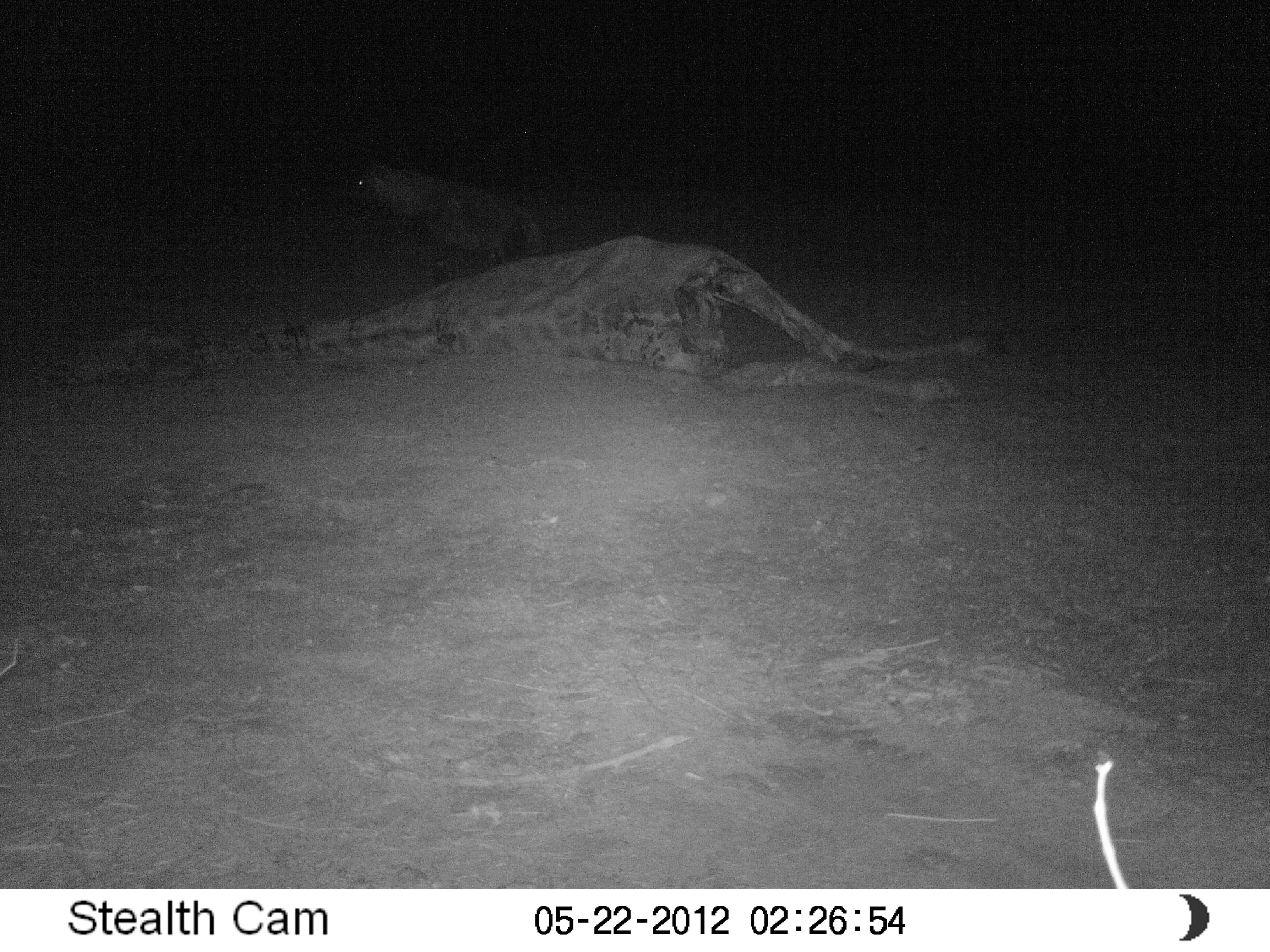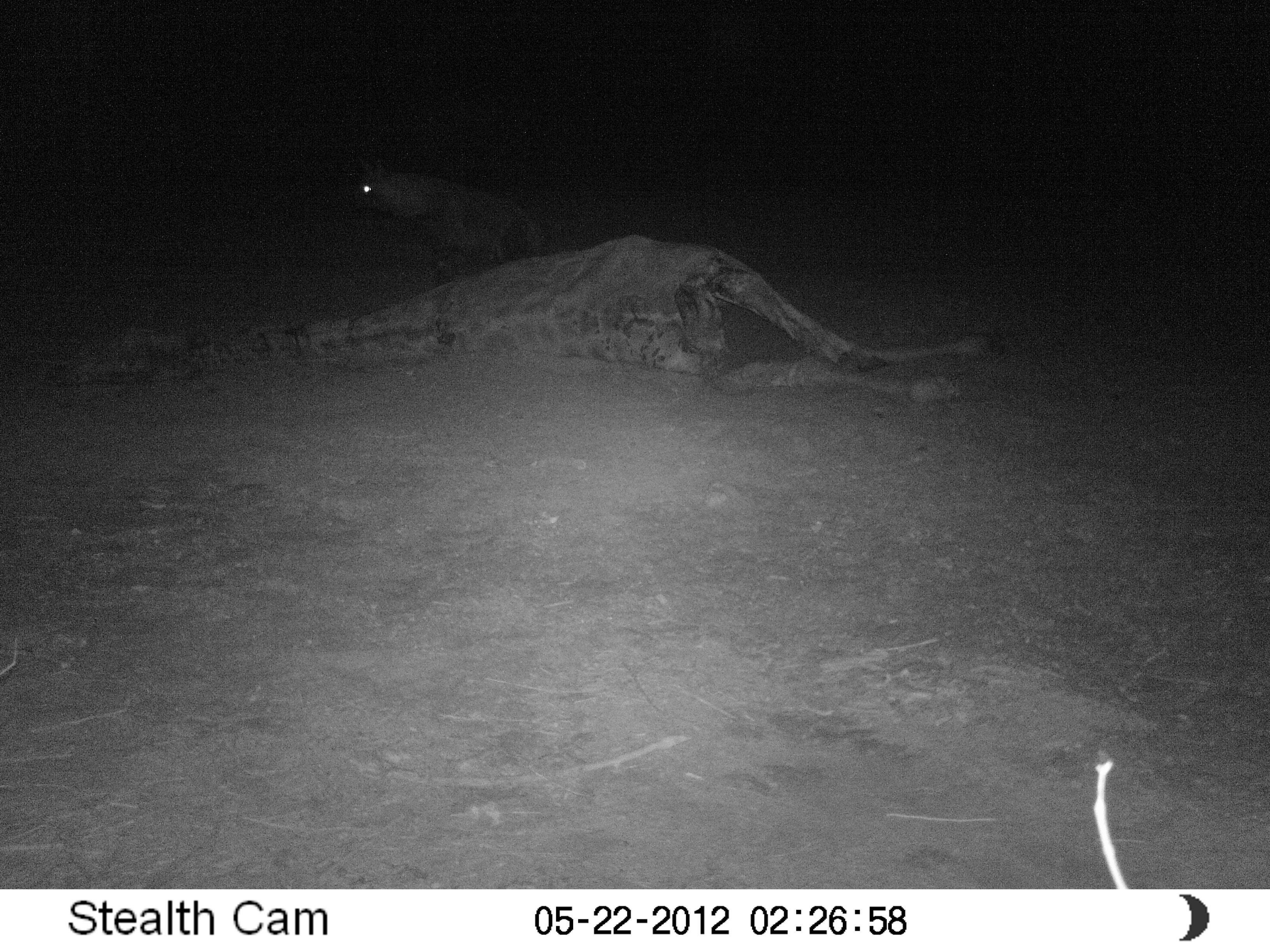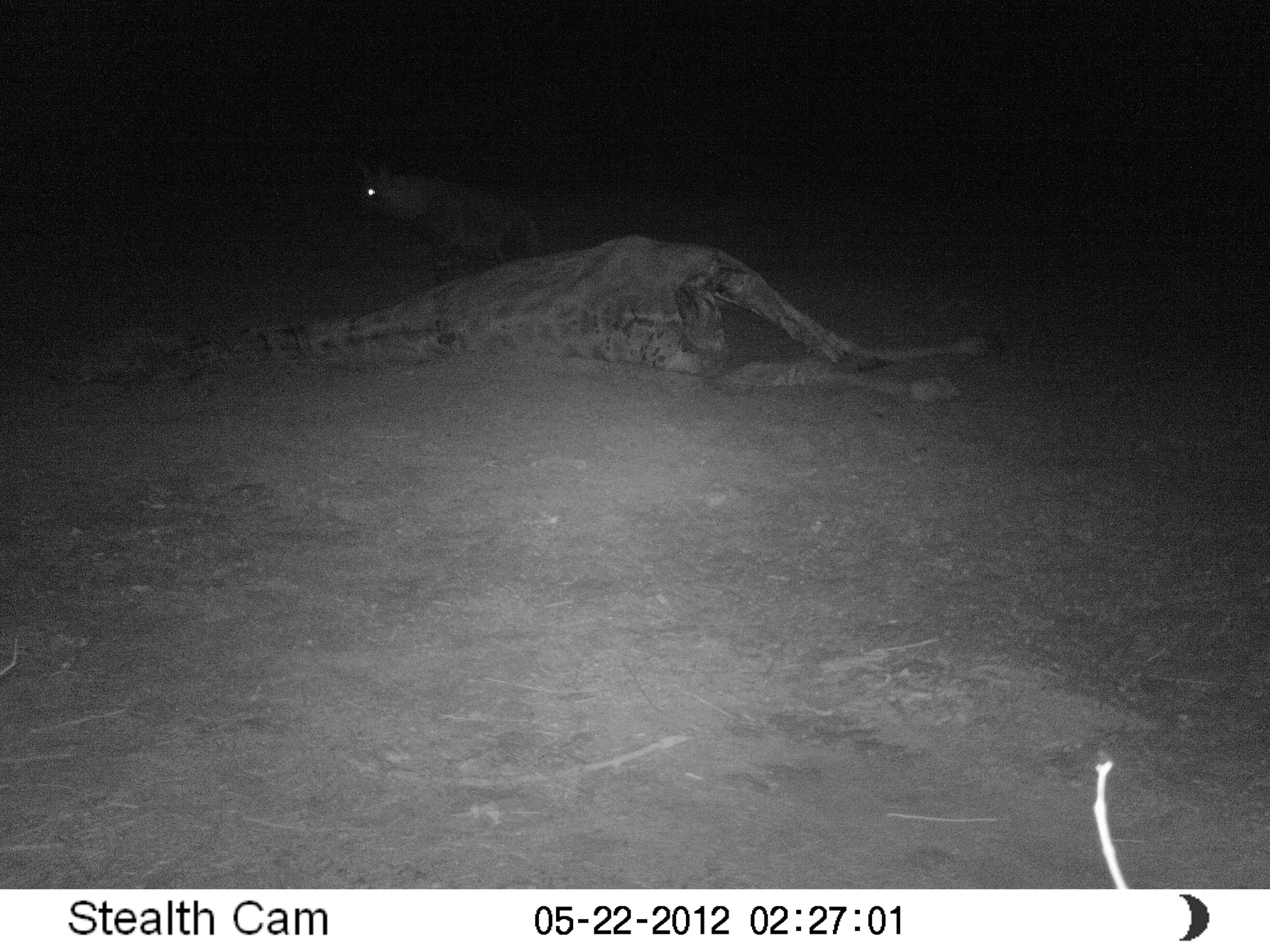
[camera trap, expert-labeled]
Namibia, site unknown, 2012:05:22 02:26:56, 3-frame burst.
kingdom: Animalia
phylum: Chordata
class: Mammalia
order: Carnivora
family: Hyaenidae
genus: Parahyaena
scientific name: Parahyaena brunnea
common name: brown hyena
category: hyaena brunnea